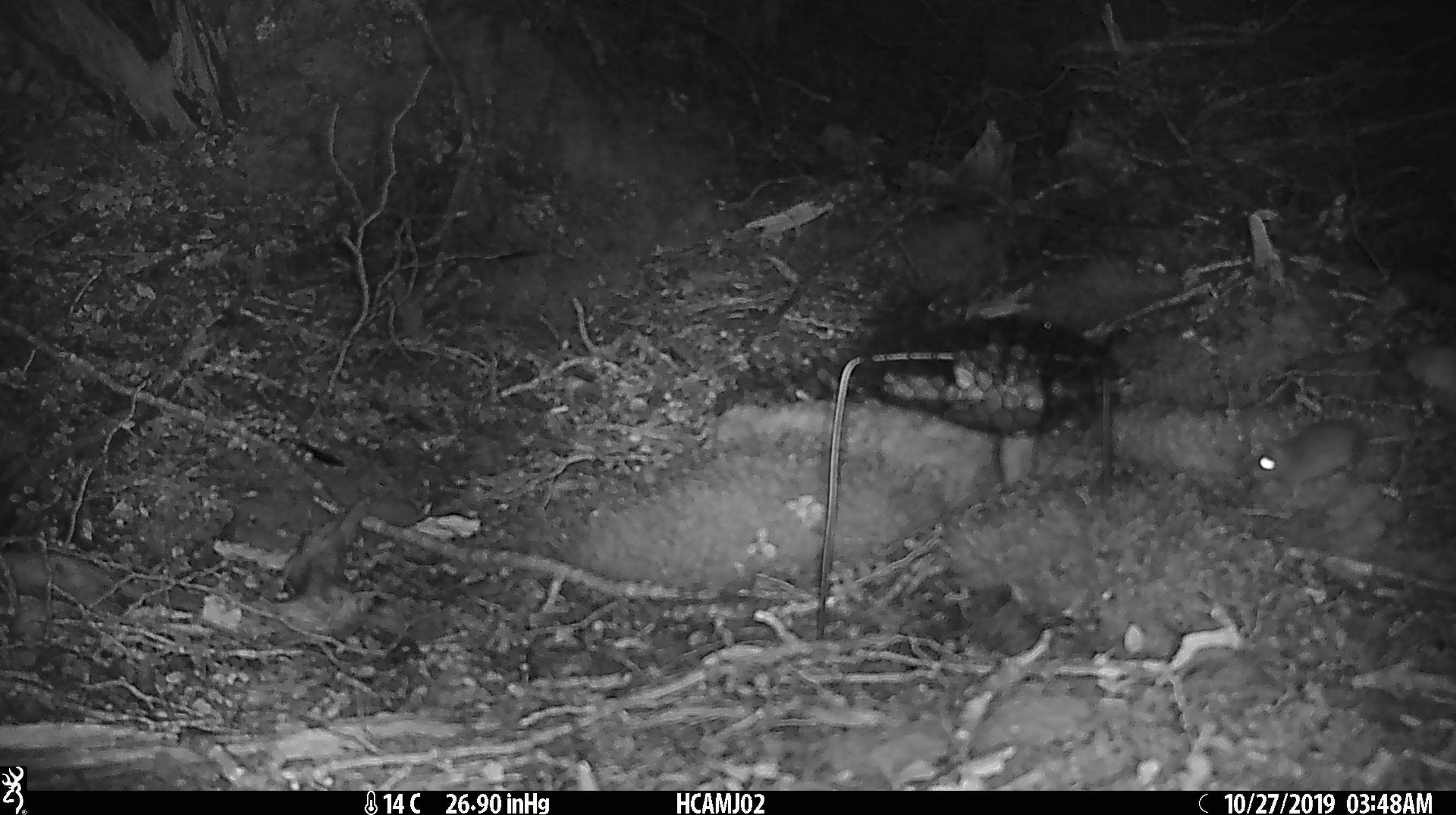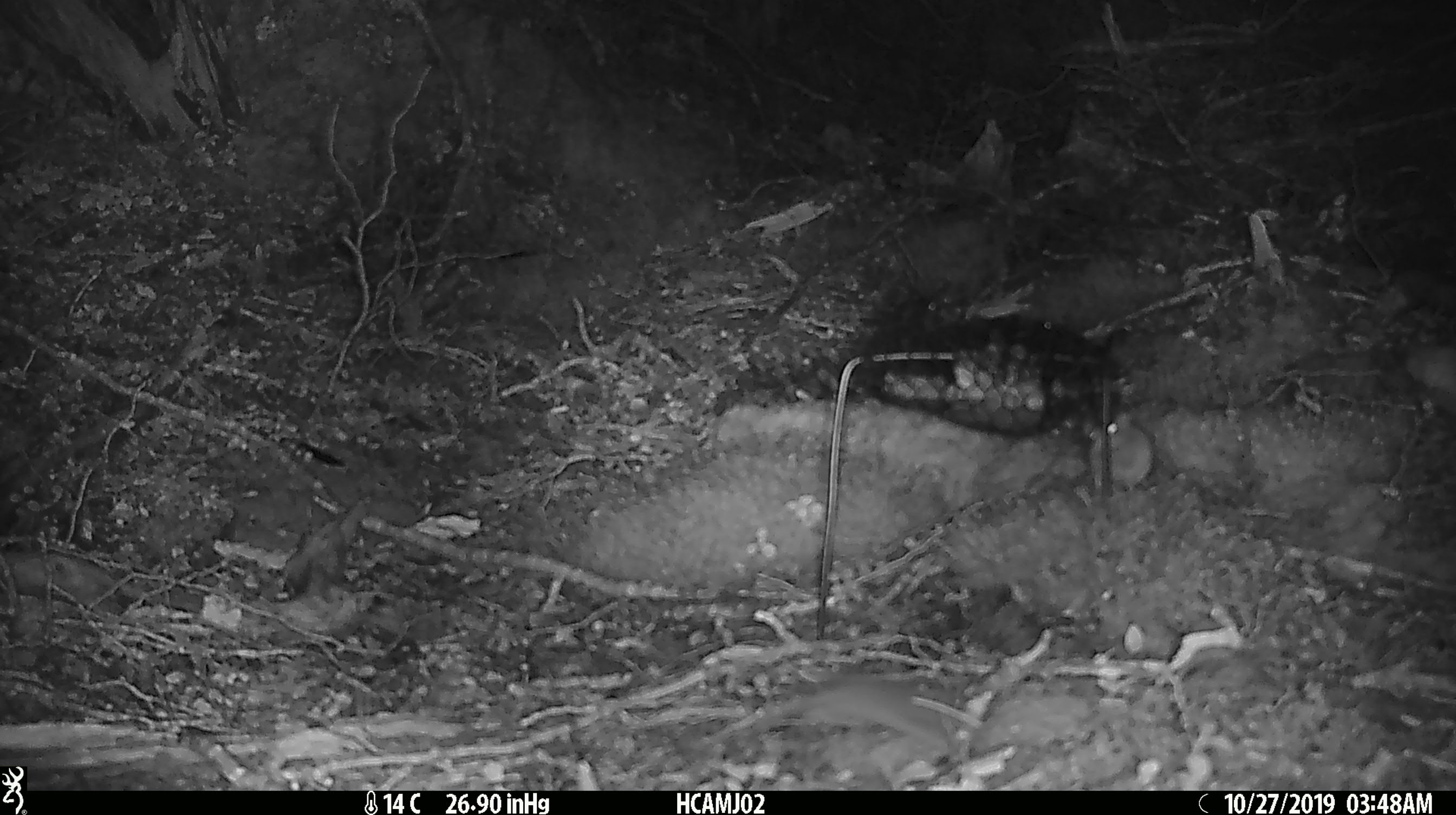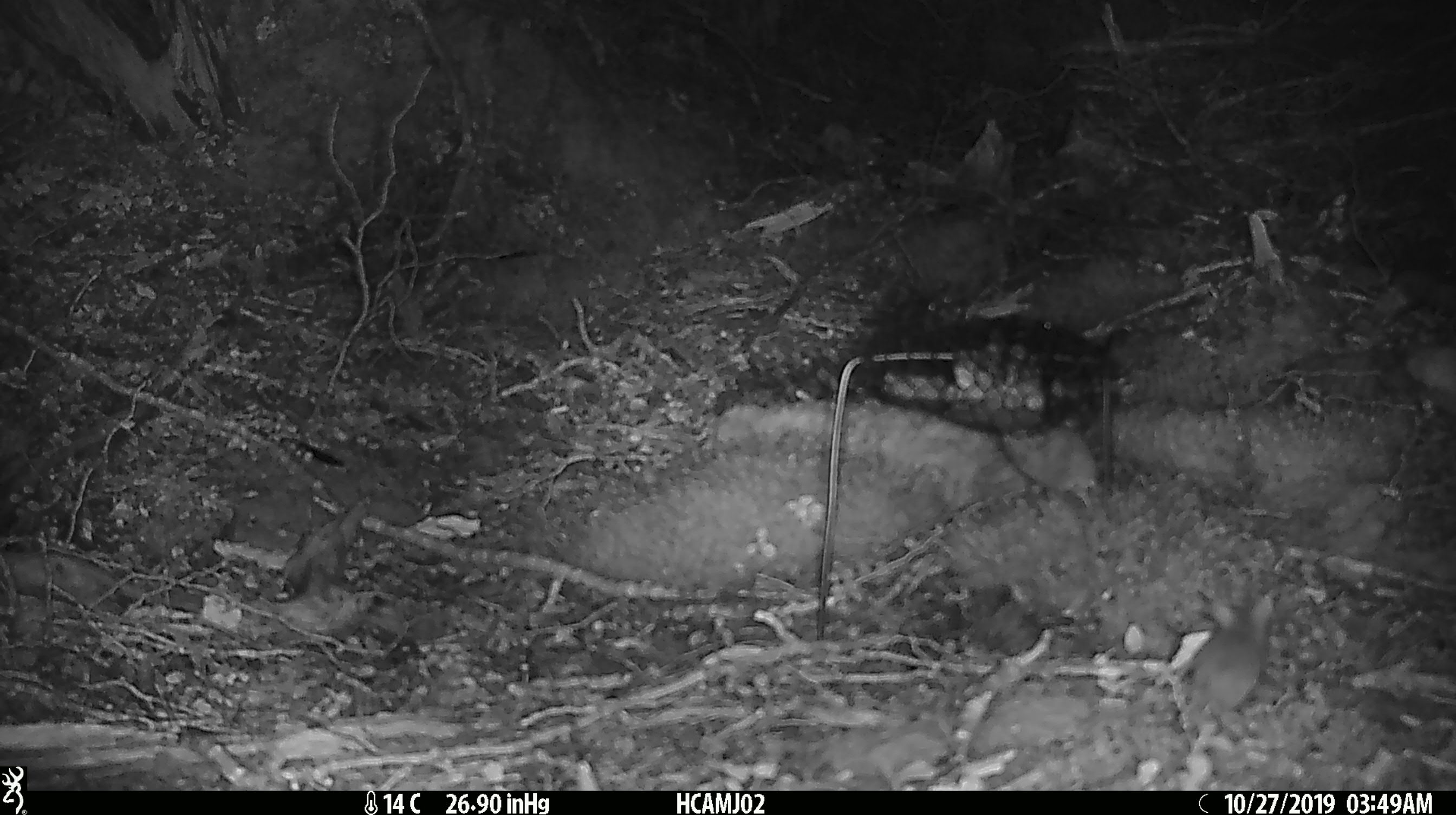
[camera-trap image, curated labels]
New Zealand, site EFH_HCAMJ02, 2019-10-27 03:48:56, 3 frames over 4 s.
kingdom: Animalia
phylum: Chordata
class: Mammalia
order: Rodentia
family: Muridae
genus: Mus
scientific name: Mus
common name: mouse